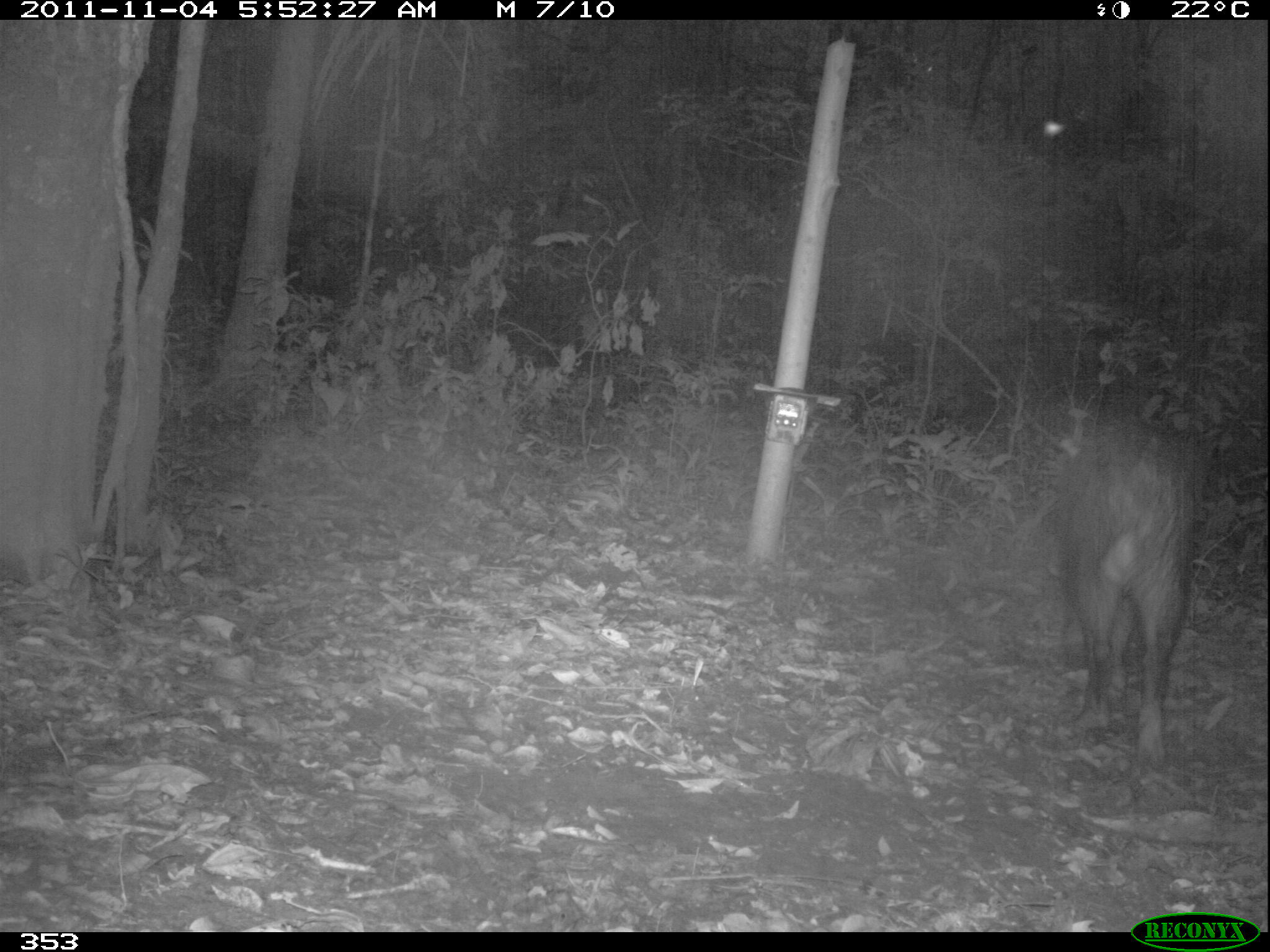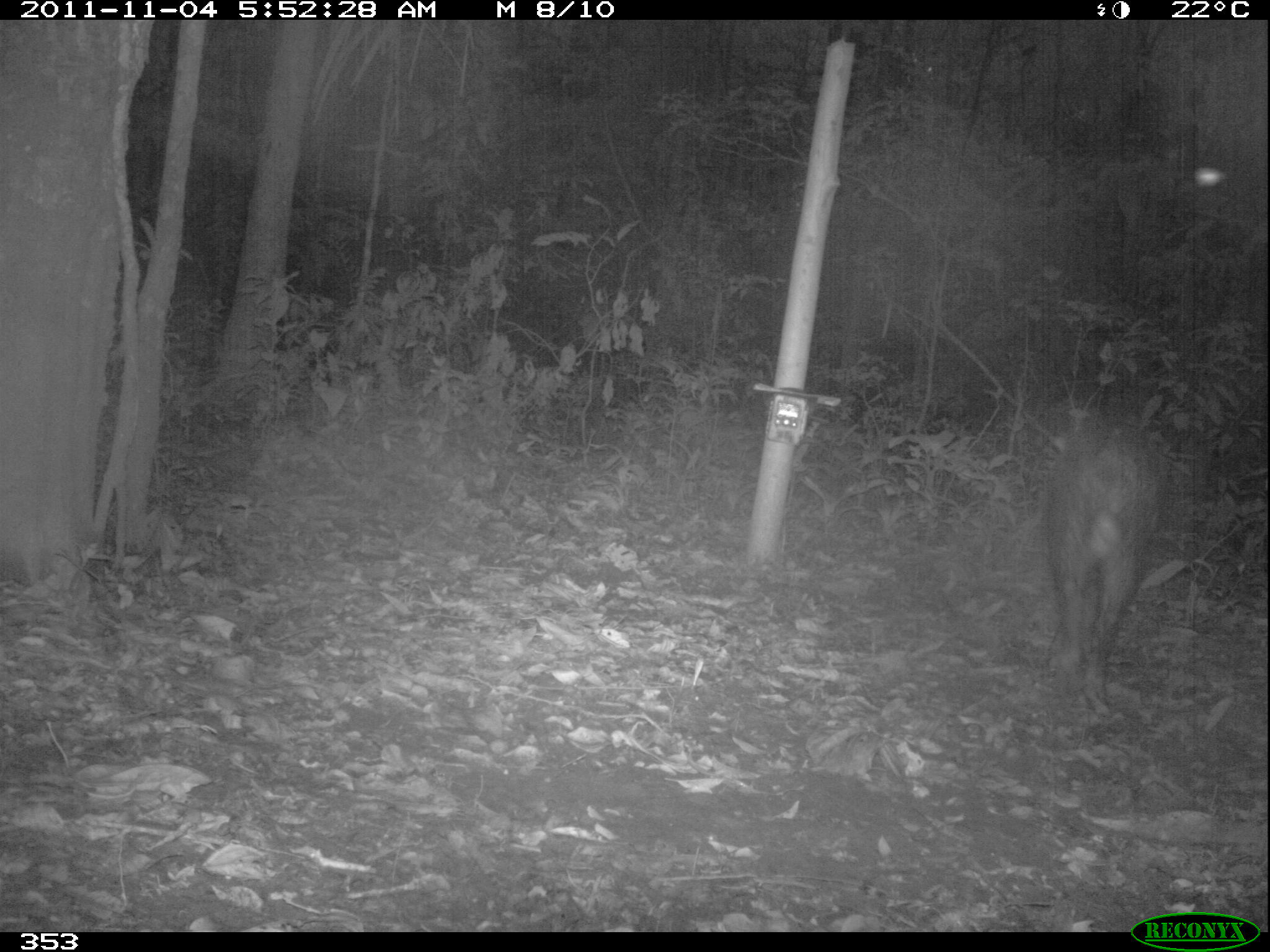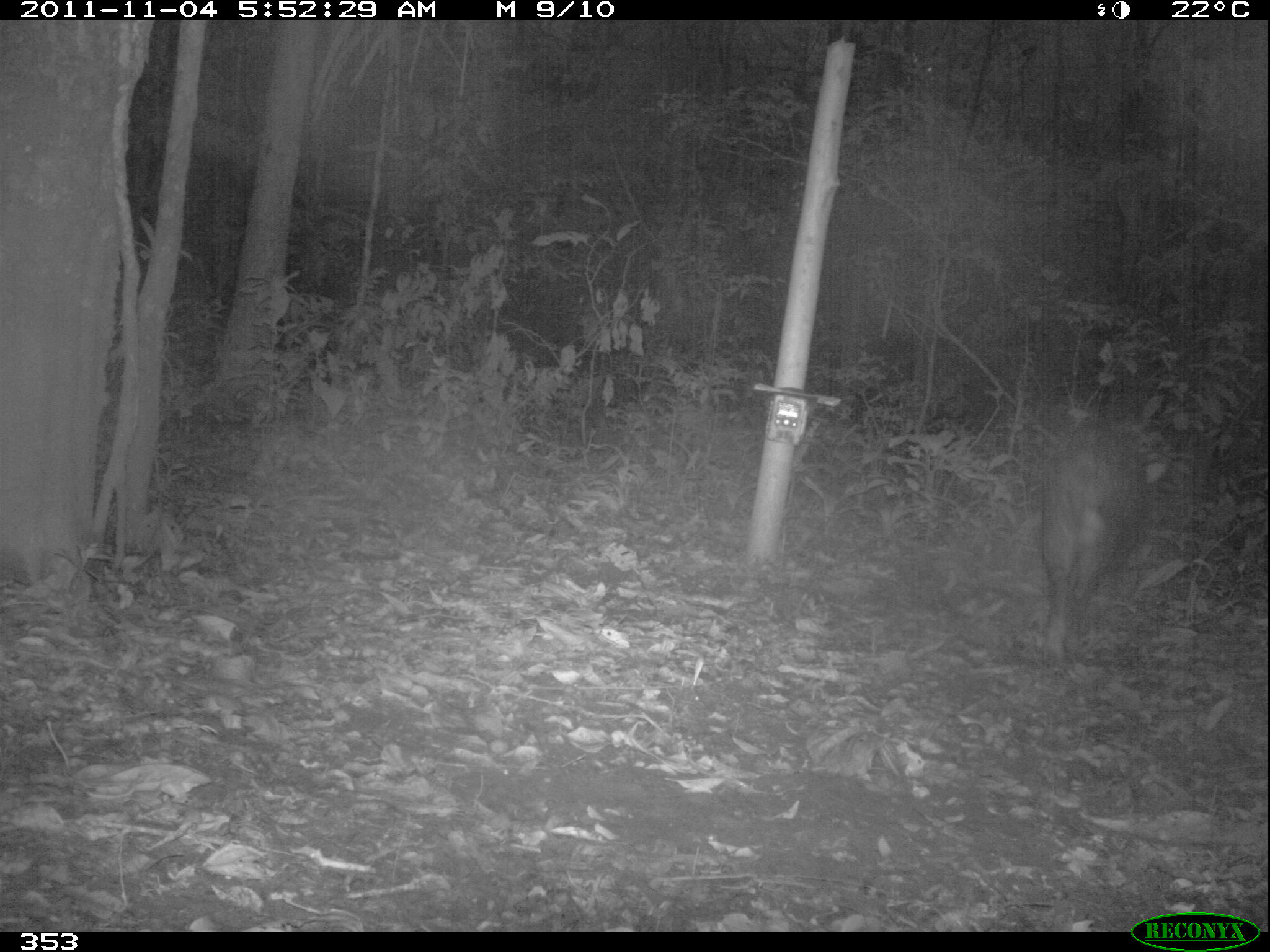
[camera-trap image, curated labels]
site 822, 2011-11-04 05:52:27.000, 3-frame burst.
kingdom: Animalia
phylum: Chordata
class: Mammalia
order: Artiodactyla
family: Tayassuidae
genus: Tayassu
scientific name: Tayassu pecari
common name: white-lipped peccary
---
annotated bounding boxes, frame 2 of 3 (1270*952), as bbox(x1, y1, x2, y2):
tayassu pecari: bbox(1044, 417, 1163, 715)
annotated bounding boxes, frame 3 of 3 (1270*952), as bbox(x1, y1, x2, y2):
tayassu pecari: bbox(1032, 413, 1163, 666)